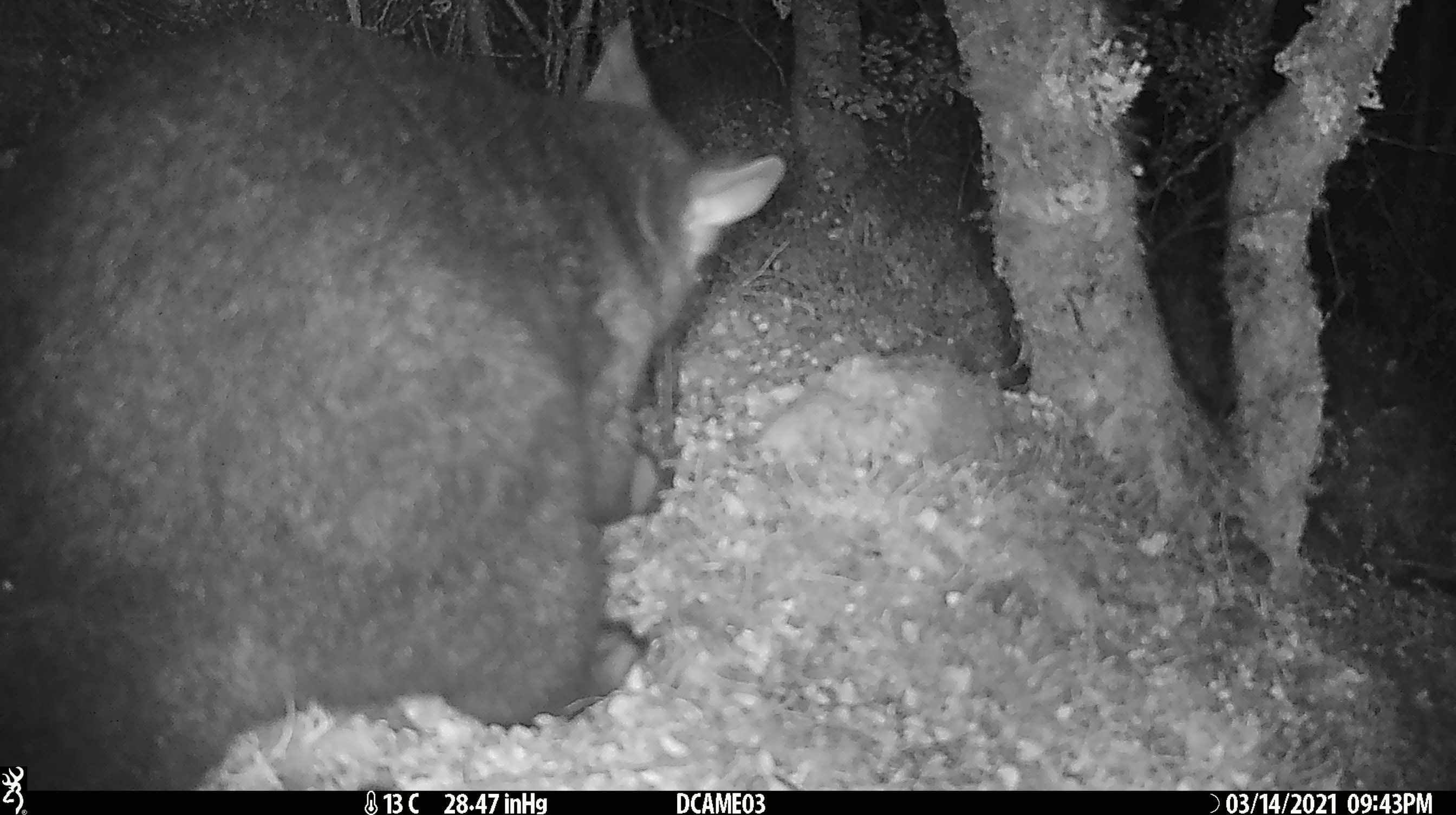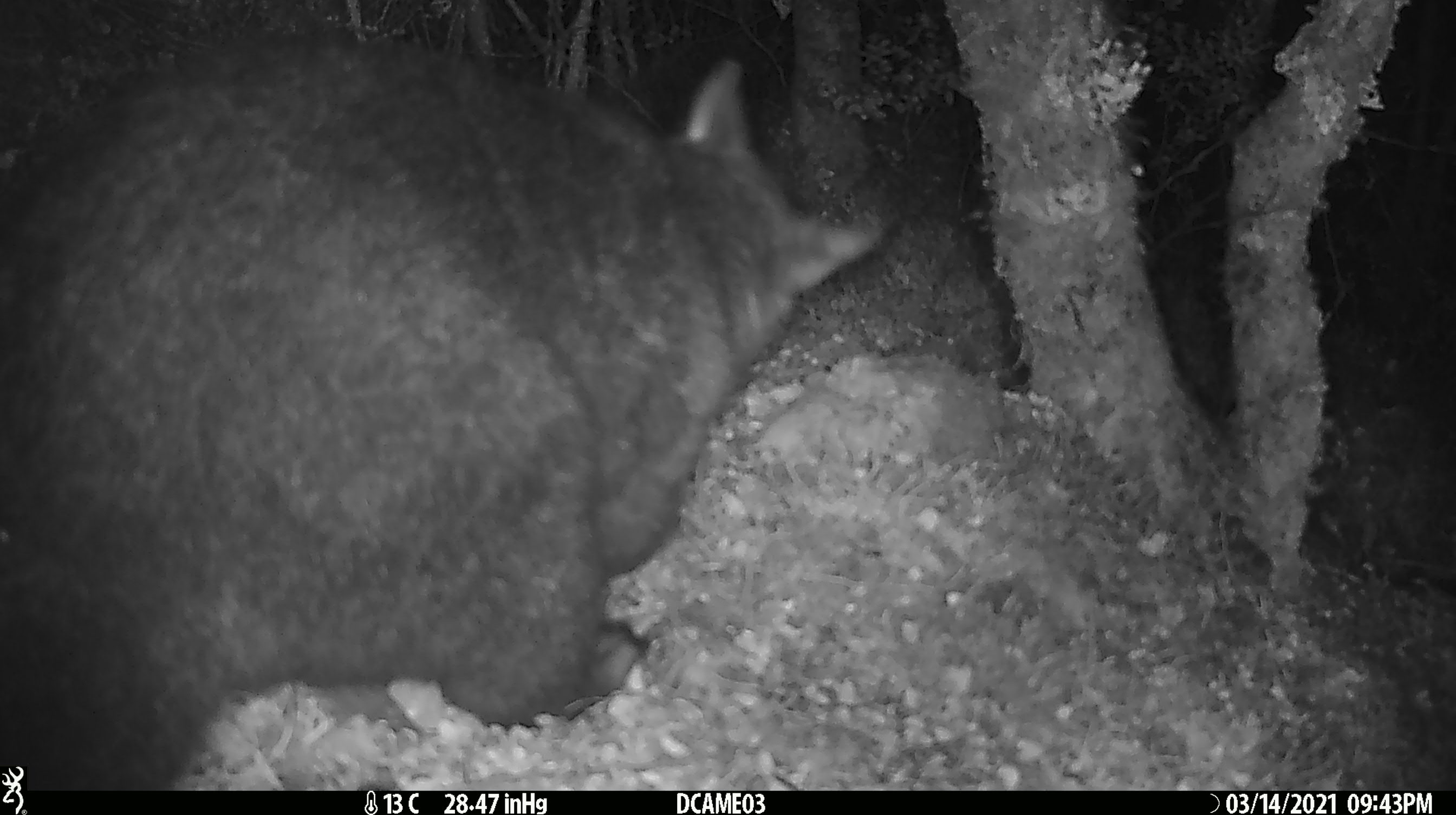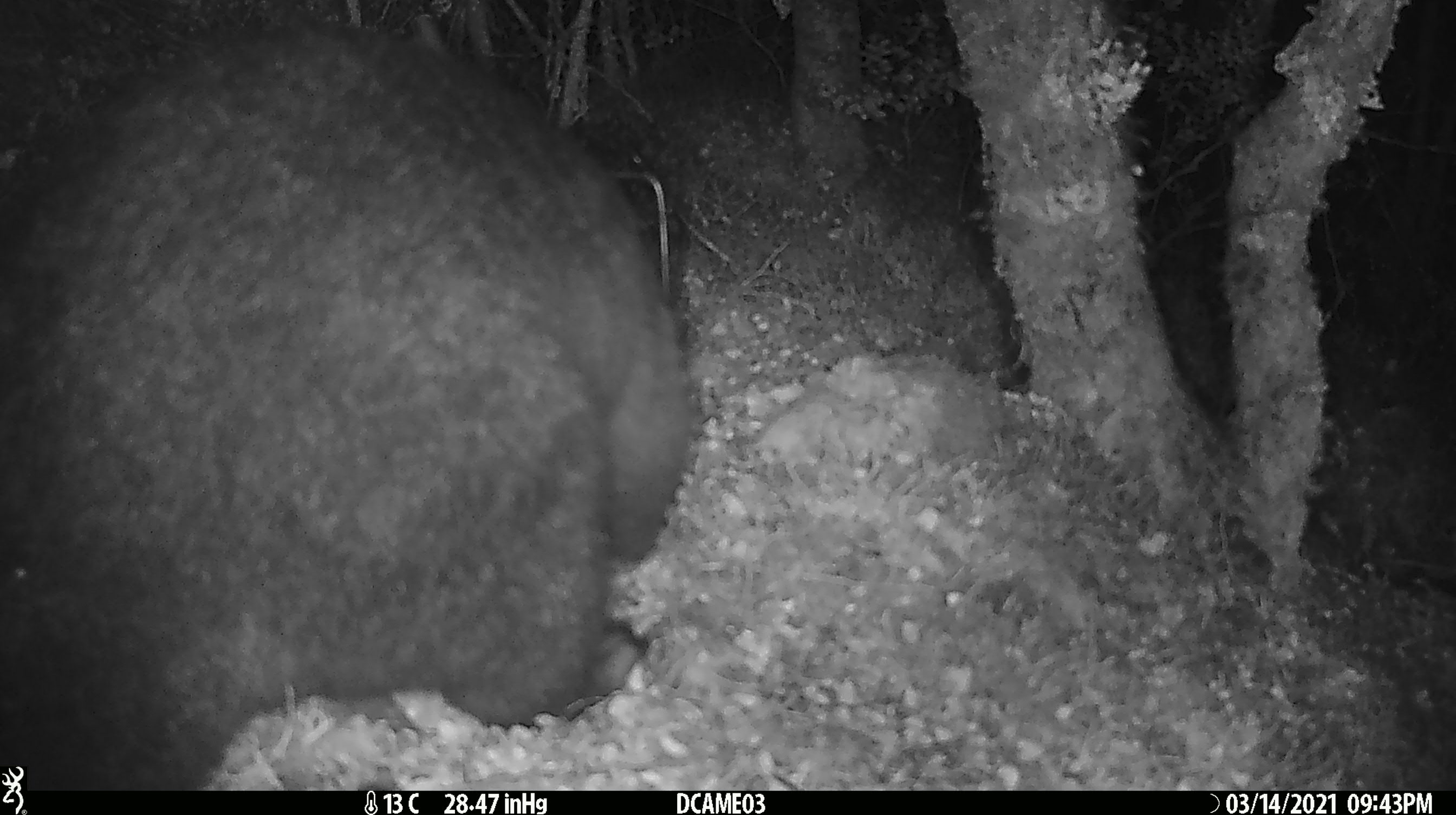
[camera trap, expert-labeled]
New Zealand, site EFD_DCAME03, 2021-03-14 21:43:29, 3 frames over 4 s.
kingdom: Animalia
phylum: Chordata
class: Mammalia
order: Diprotodontia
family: Phalangeridae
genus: Trichosurus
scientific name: Trichosurus vulpecula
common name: common brushtail possum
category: possum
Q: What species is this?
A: Possum (common brushtail possum) (Trichosurus vulpecula).